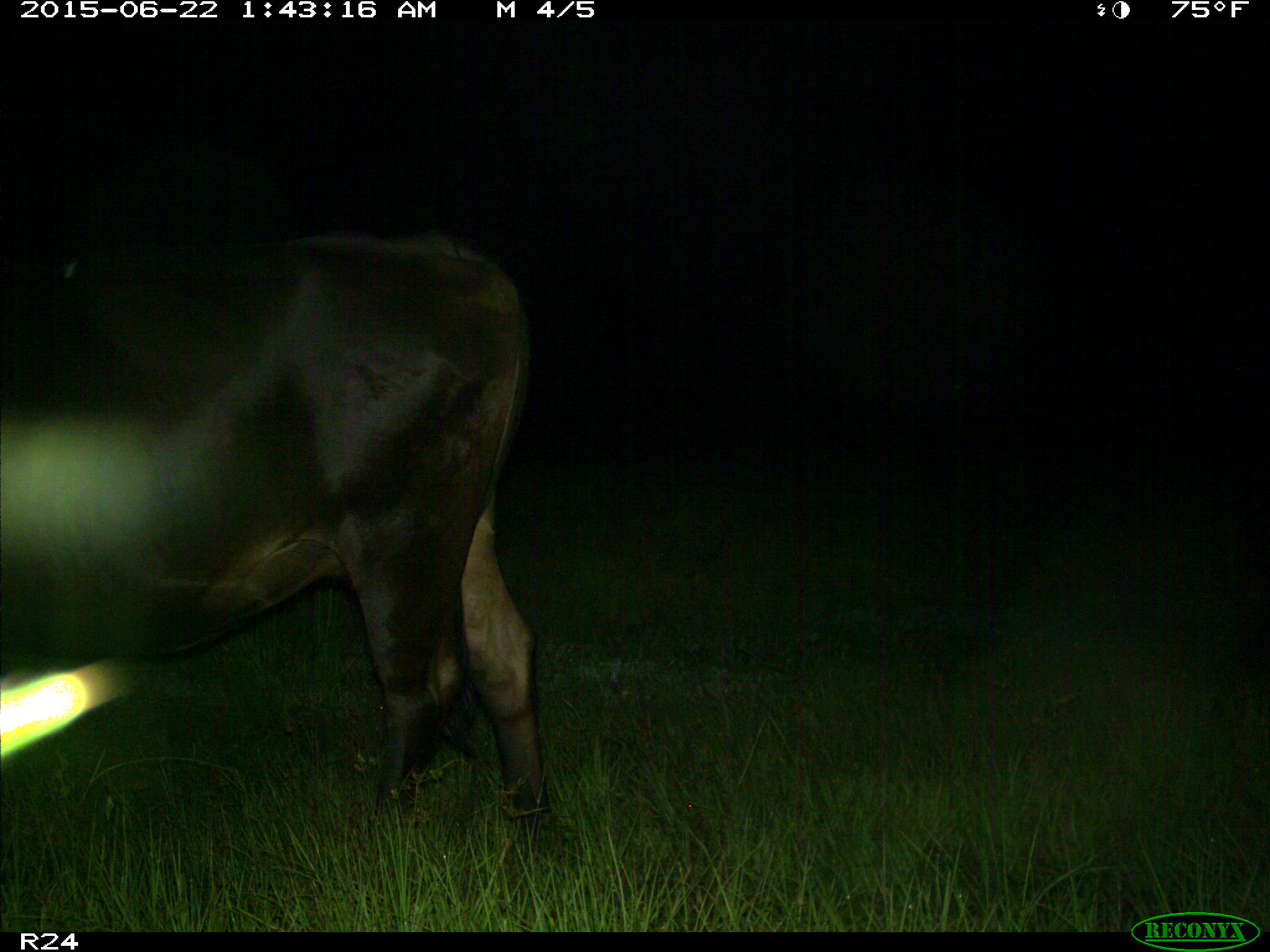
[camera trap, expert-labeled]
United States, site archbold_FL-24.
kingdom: Animalia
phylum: Chordata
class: Mammalia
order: Artiodactyla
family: Bovidae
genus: Bos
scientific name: Bos taurus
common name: domestic cow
Bos taurus (domestic cow).